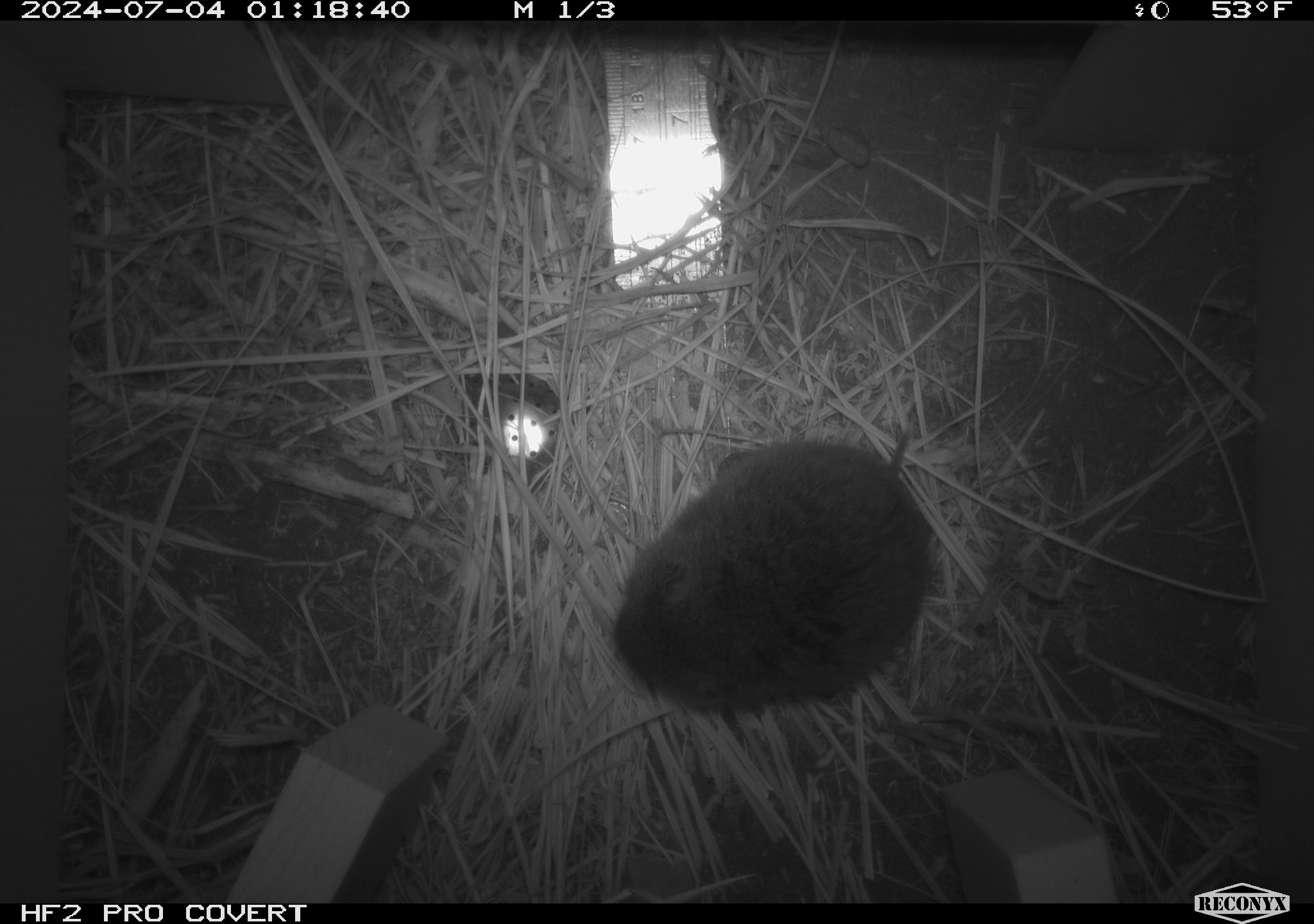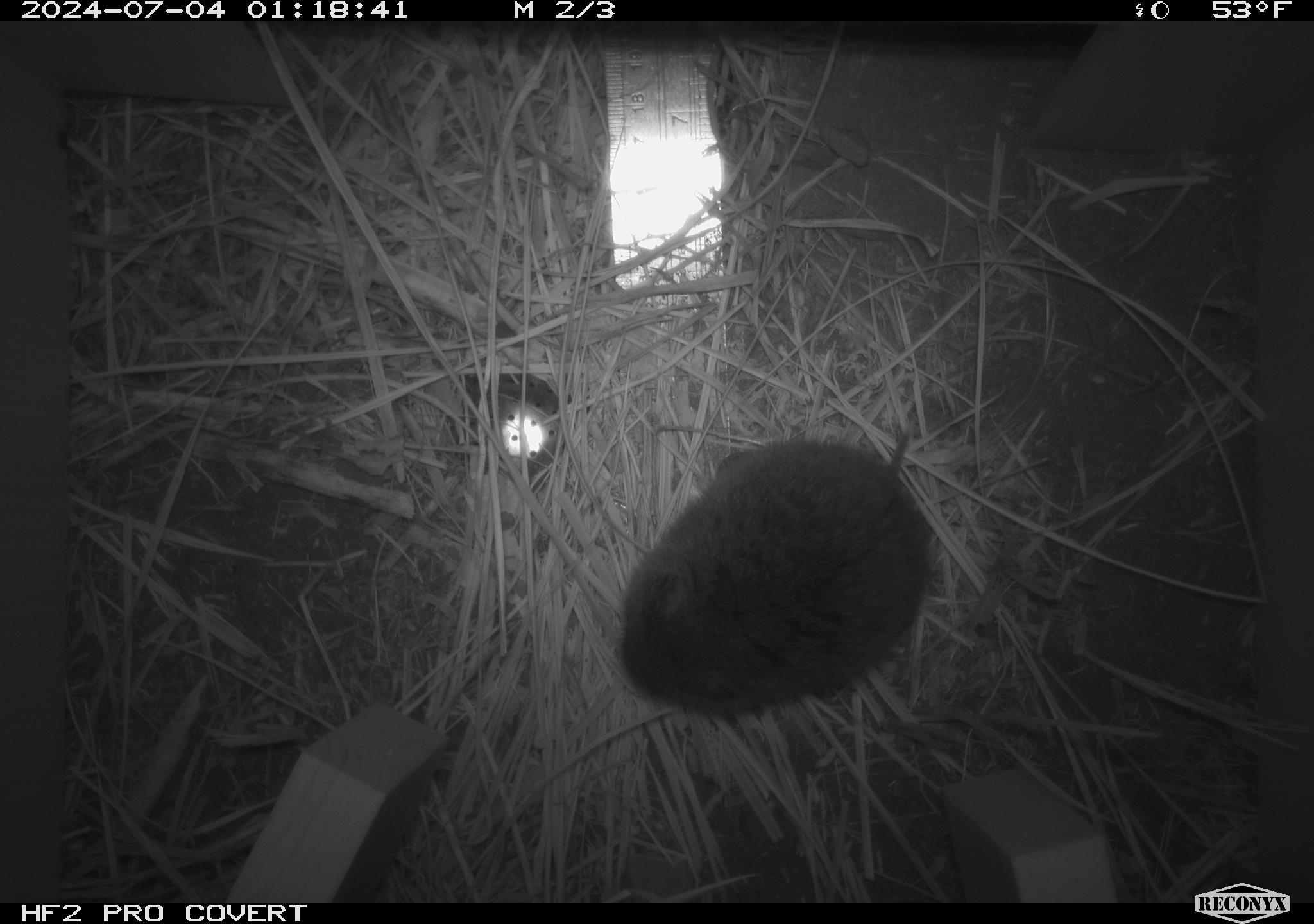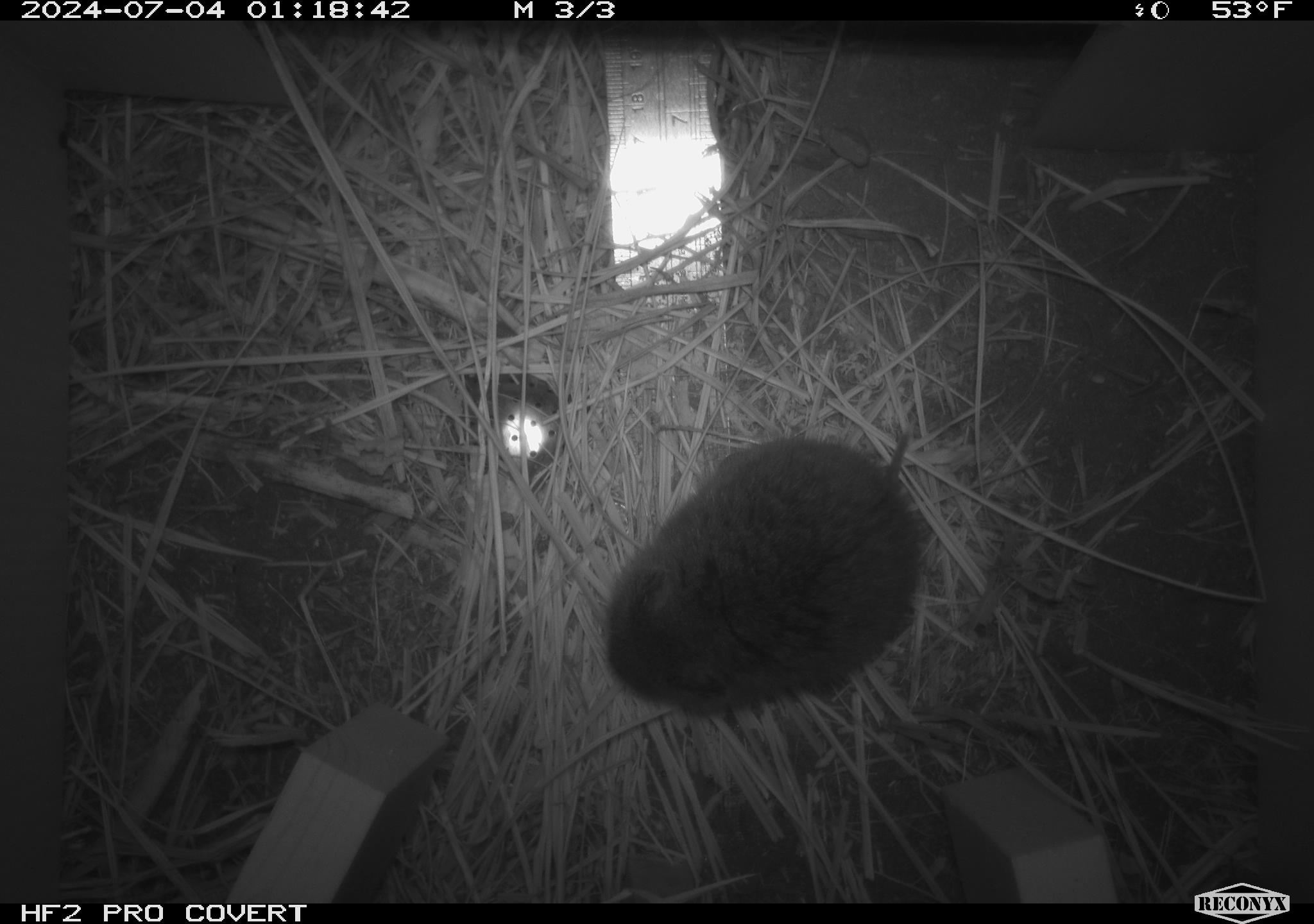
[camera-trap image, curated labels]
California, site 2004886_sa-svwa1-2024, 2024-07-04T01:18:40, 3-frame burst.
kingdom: Animalia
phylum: Chordata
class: Mammalia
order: Rodentia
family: Cricetidae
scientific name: Arvicolinae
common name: voles, lemmings, and muskrats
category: arvicolinae subfamily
Arvicolinae subfamily (voles, lemmings, and muskrats) (Arvicolinae).